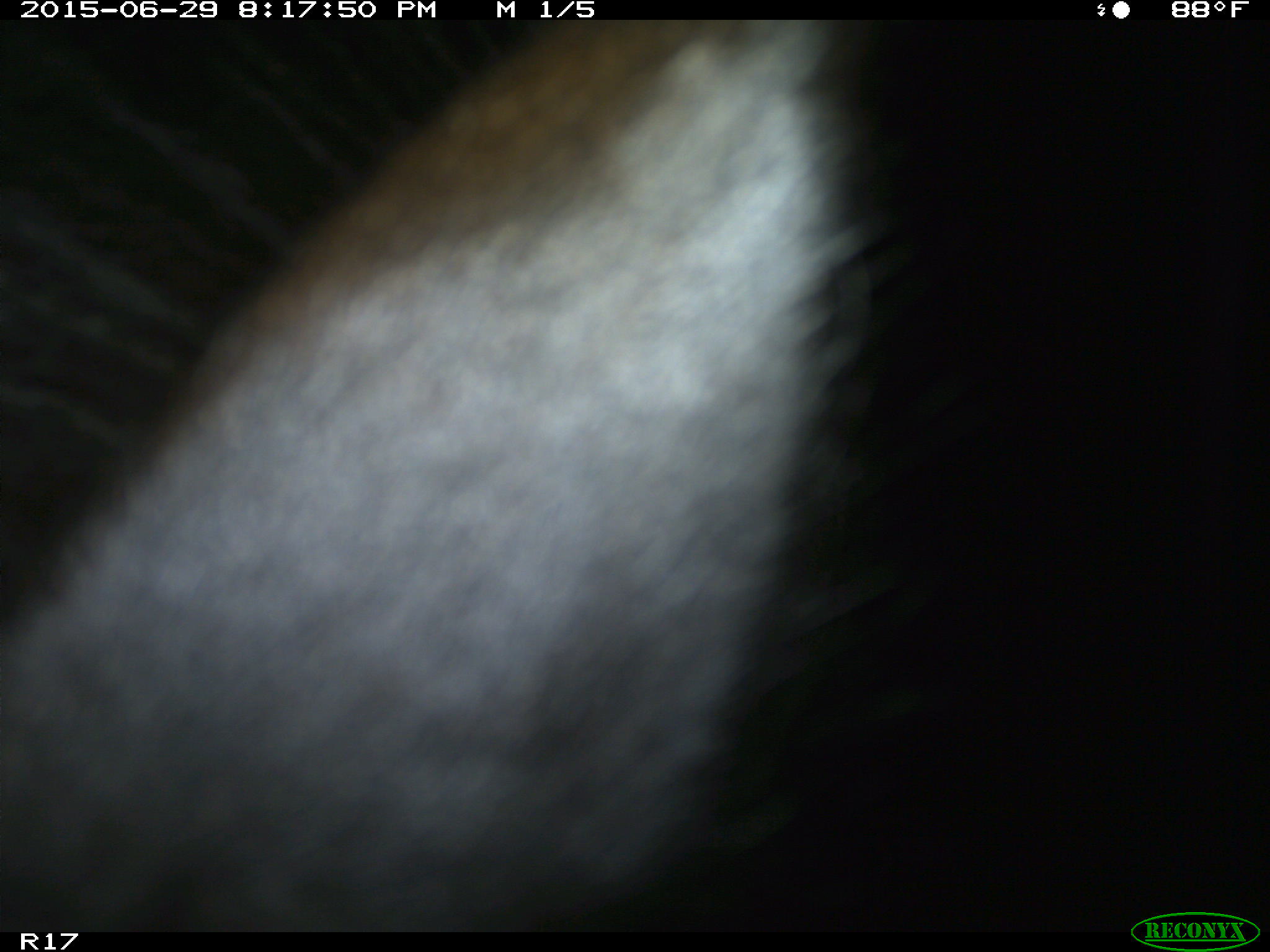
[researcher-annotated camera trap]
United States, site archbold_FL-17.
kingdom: Animalia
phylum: Chordata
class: Mammalia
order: Artiodactyla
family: Bovidae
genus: Bos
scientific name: Bos taurus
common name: domestic cow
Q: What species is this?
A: Bos taurus (domestic cow).